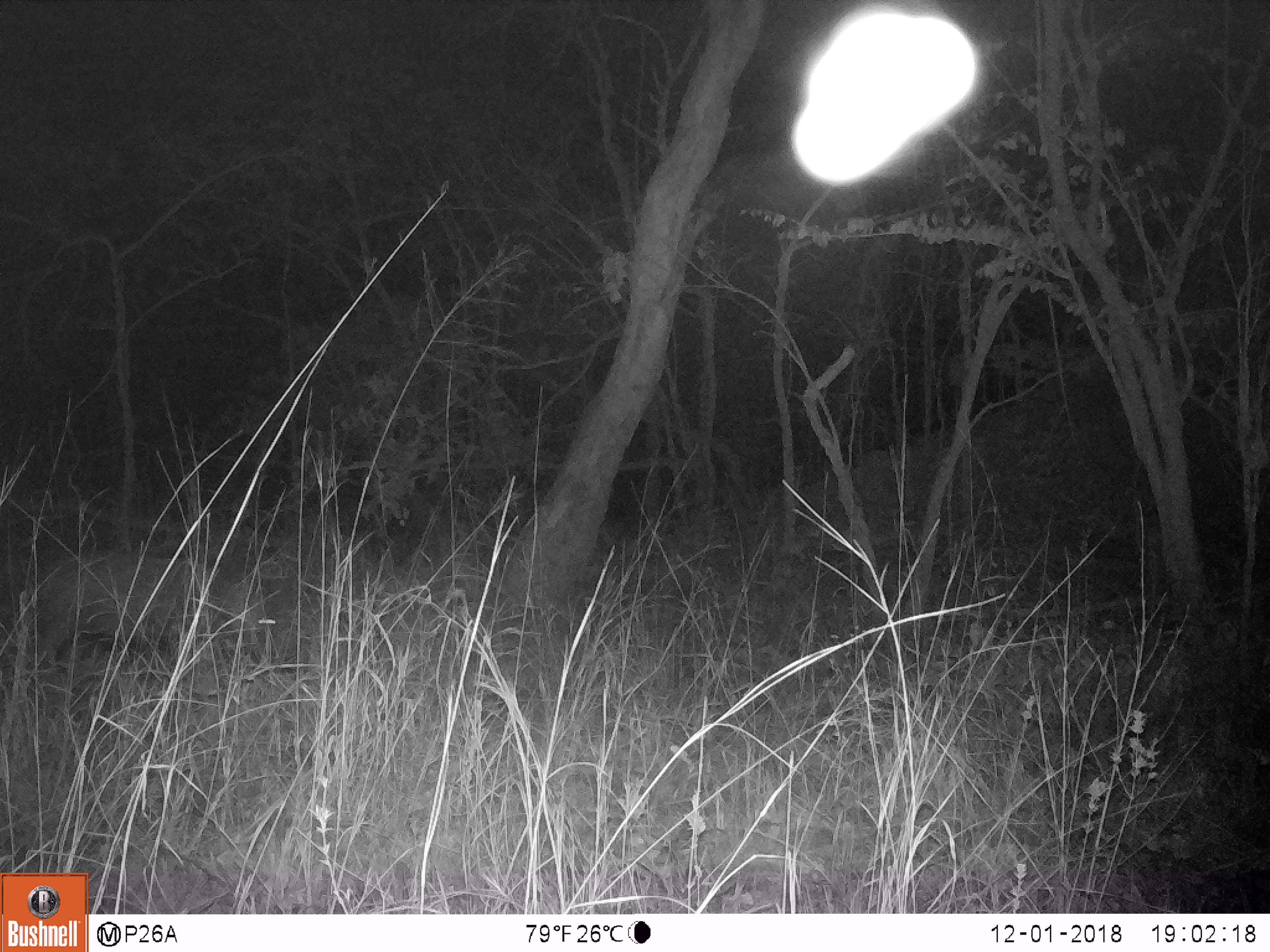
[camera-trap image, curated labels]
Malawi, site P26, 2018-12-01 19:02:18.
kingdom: Animalia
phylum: Chordata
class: Mammalia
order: Artiodactyla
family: Suidae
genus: Potamochoerus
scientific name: Potamochoerus larvatus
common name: bushpig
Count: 1.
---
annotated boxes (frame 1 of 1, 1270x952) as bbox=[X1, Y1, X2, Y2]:
bushpig: bbox=[23, 538, 280, 677]